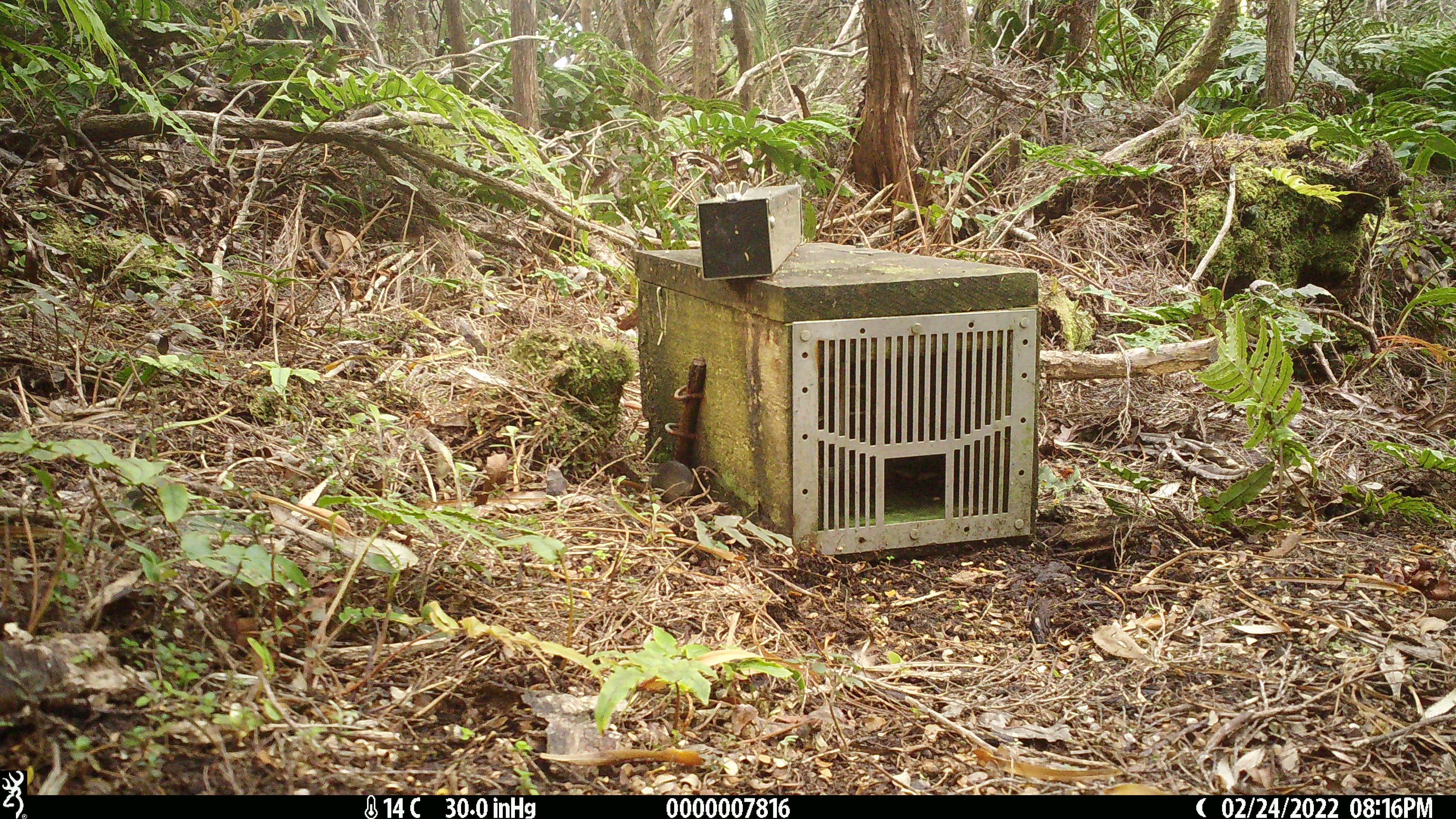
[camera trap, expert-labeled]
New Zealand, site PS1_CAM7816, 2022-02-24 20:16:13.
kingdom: Animalia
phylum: Chordata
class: Mammalia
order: Rodentia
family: Muridae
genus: Mus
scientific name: Mus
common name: mouse